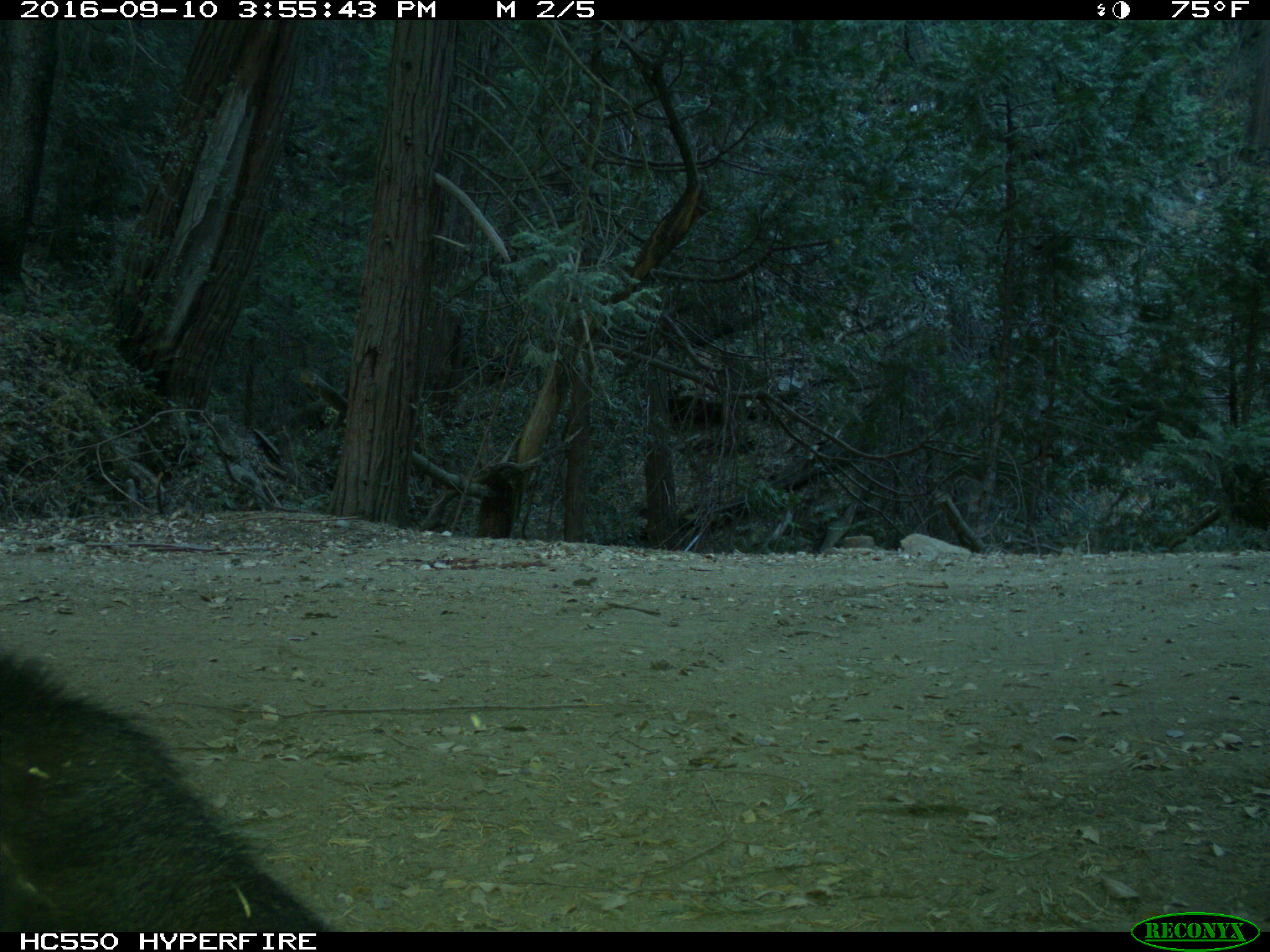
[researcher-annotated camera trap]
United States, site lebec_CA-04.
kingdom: Animalia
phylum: Chordata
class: Mammalia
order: Carnivora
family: Ursidae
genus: Ursus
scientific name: Ursus americanus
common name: american black bear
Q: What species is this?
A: Ursus americanus (american black bear).